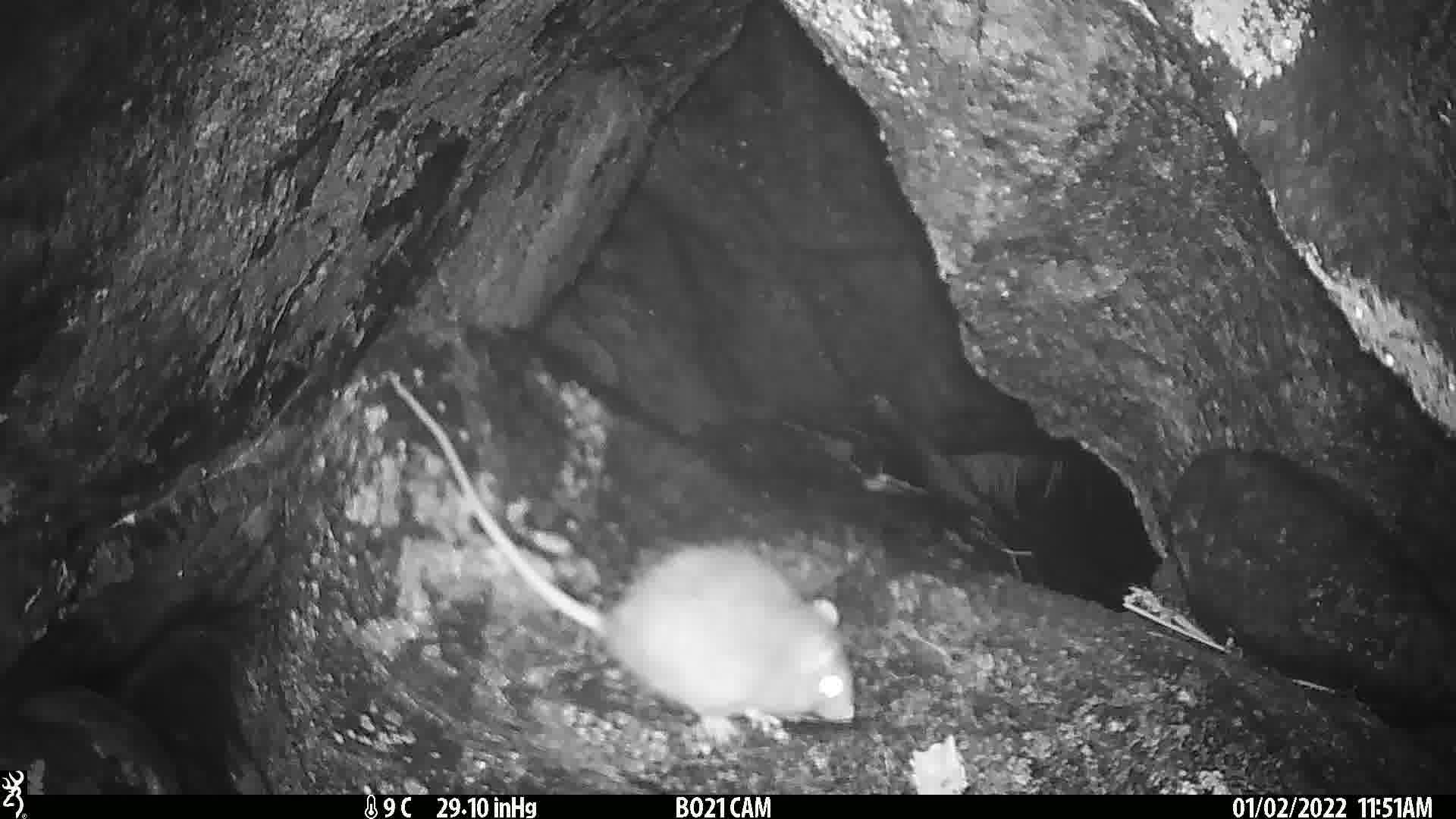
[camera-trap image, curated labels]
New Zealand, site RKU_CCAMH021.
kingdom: Animalia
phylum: Chordata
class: Mammalia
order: Rodentia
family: Muridae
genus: Rattus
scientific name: Rattus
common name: rat